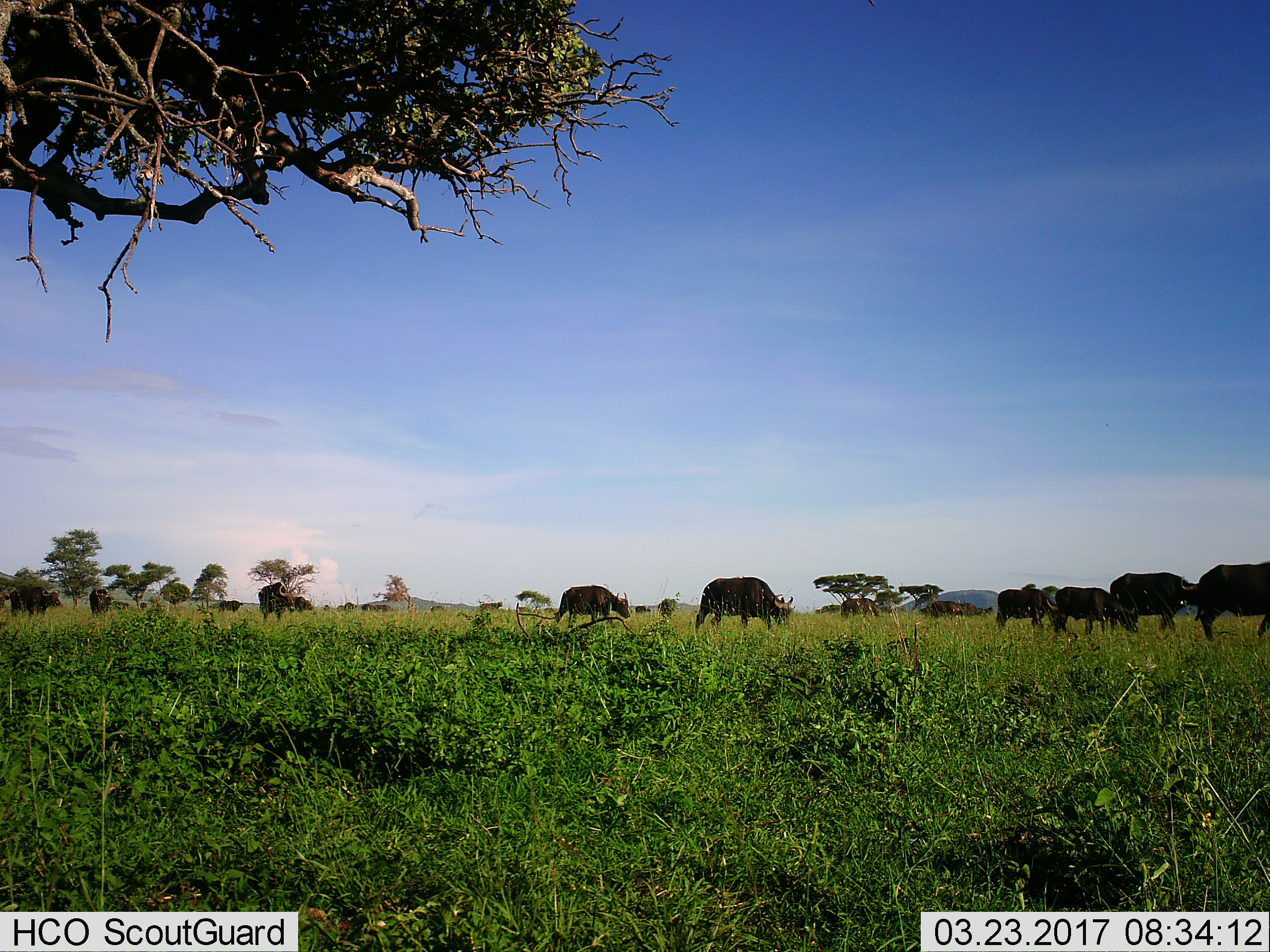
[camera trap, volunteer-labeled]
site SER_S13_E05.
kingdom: Animalia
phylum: Chordata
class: Mammalia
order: Artiodactyla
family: Bovidae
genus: Syncerus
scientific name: Syncerus caffer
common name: african buffalo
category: buffalo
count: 11-50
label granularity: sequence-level